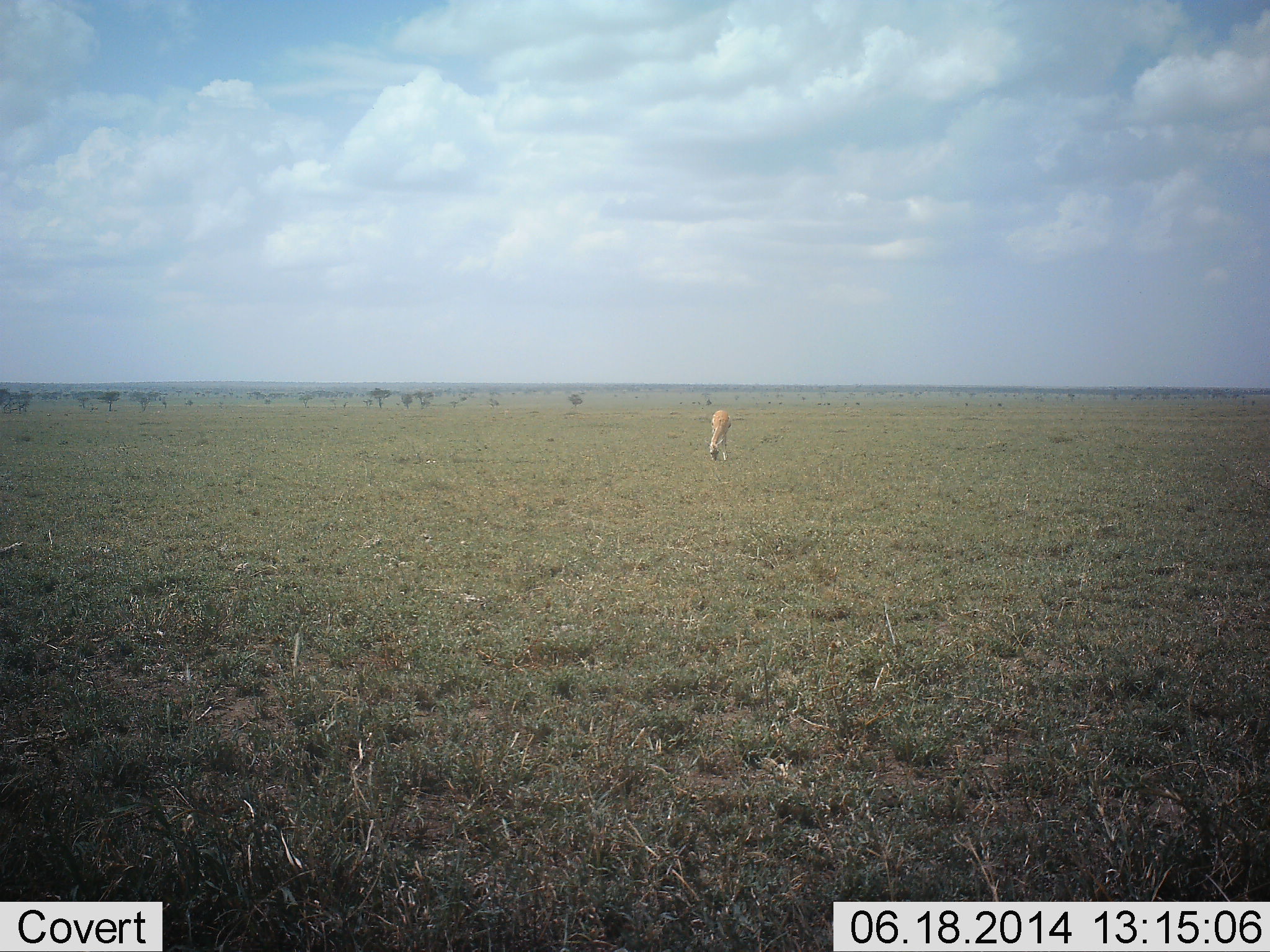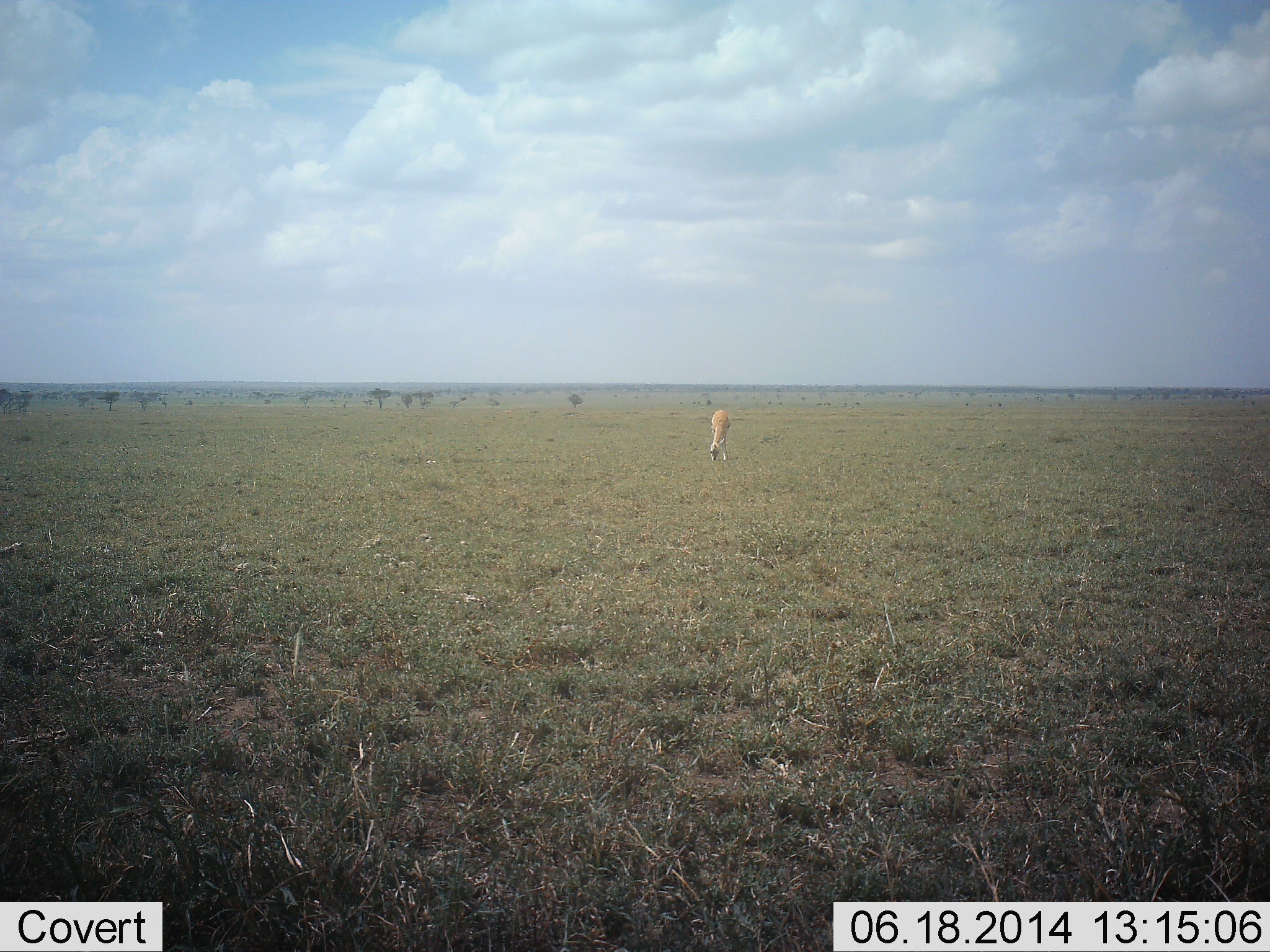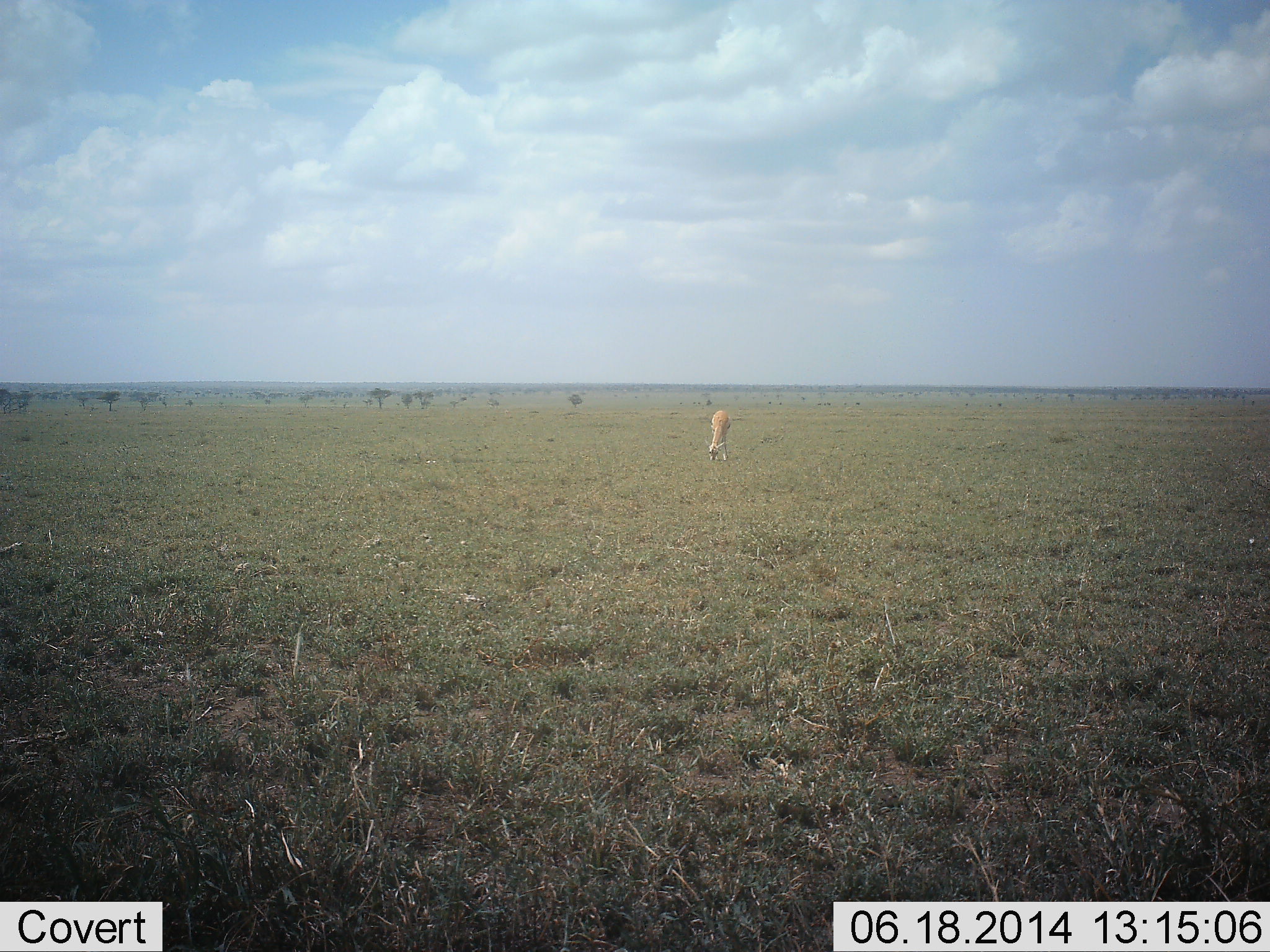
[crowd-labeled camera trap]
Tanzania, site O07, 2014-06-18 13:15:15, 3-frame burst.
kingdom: Animalia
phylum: Chordata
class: Mammalia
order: Artiodactyla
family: Bovidae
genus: Nanger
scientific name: Nanger granti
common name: grant's gazelle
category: gazellegrants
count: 1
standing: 11%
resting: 0%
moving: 0%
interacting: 0%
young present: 0%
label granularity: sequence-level